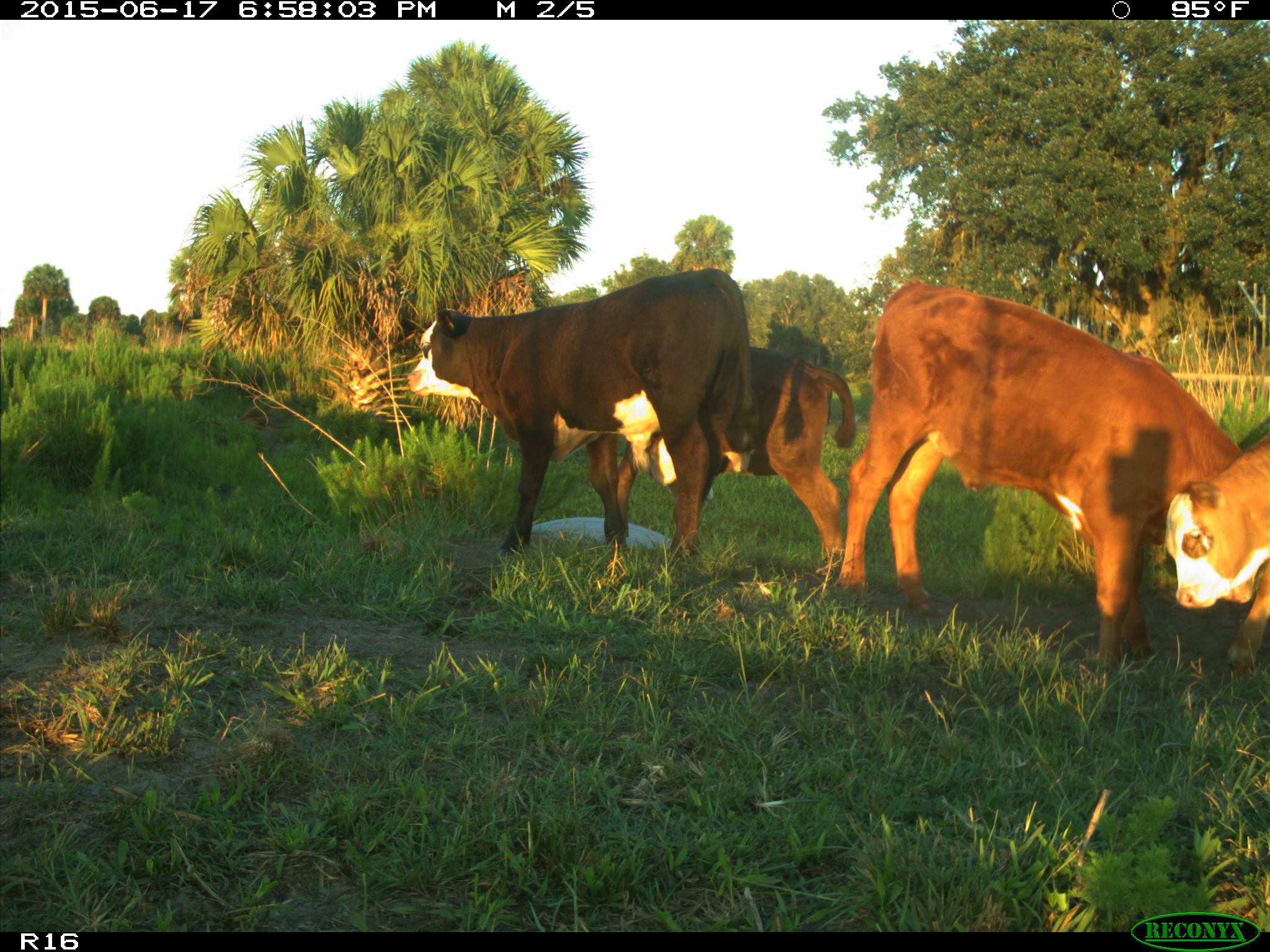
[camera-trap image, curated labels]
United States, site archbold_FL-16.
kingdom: Animalia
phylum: Chordata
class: Mammalia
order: Artiodactyla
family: Bovidae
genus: Bos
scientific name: Bos taurus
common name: domestic cow